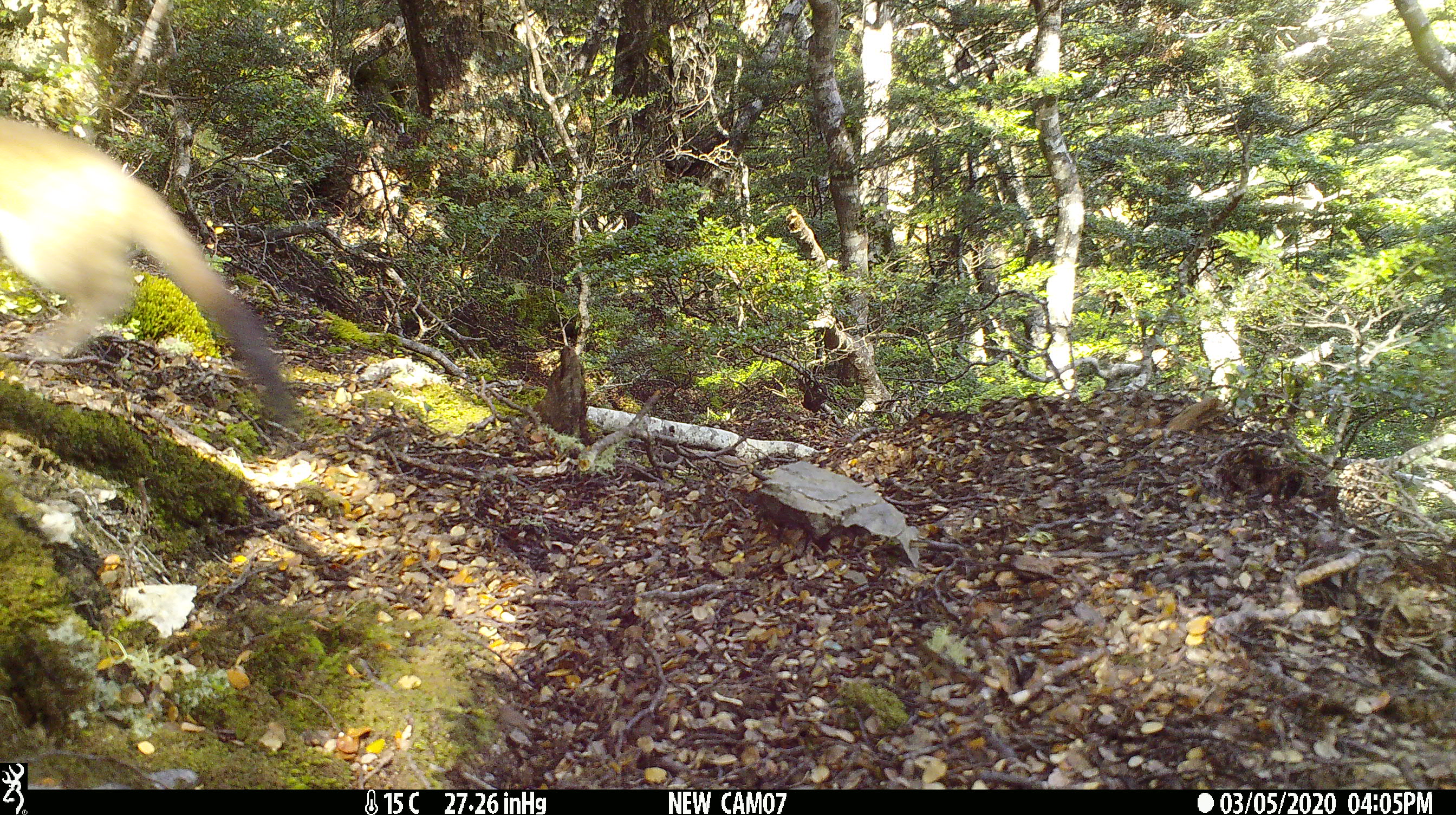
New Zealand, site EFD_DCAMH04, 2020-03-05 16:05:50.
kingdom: Animalia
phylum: Chordata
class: Mammalia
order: Carnivora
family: Mustelidae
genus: Mustela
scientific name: Mustela erminea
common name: stoat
Stoat (Mustela erminea).